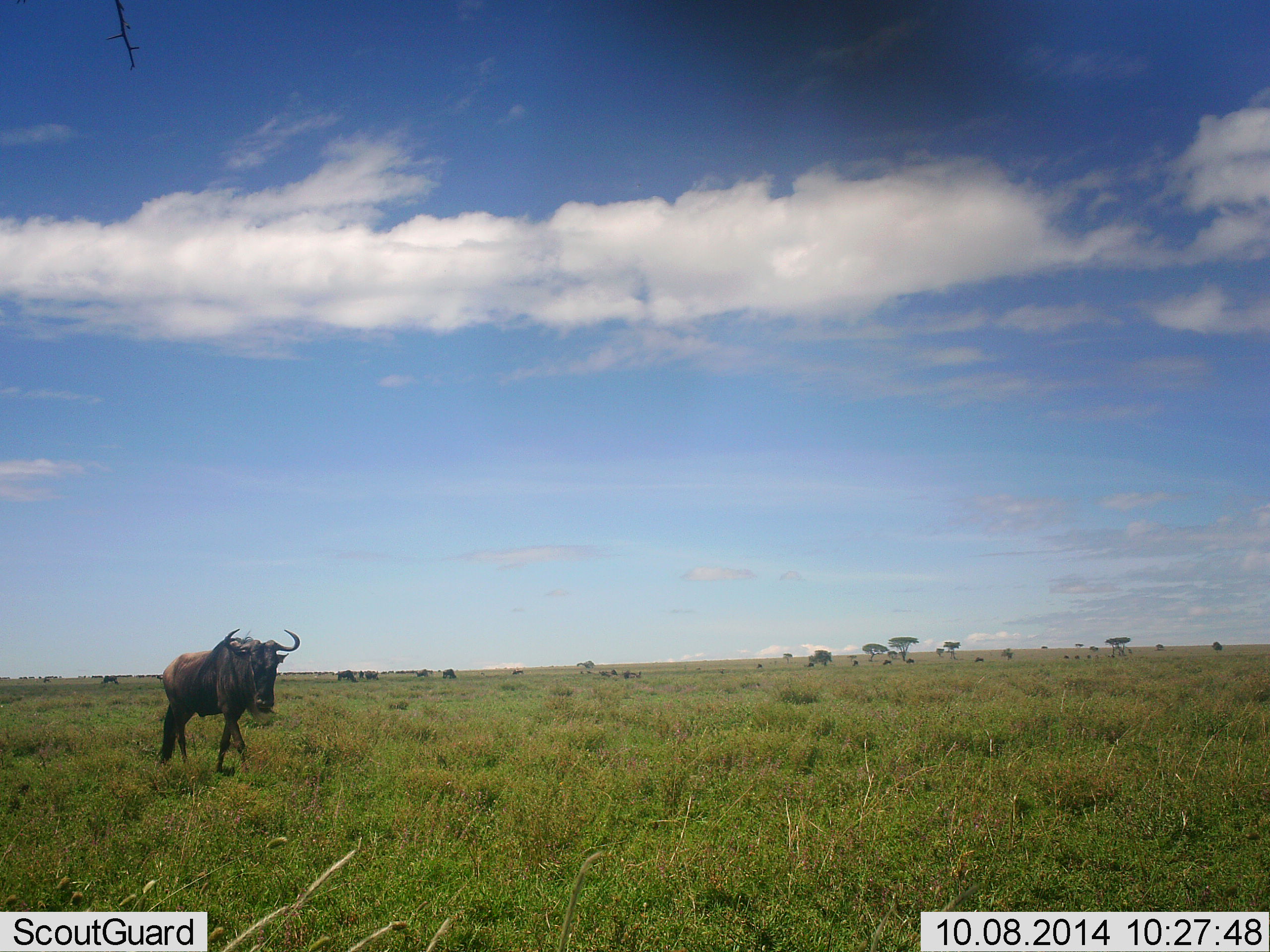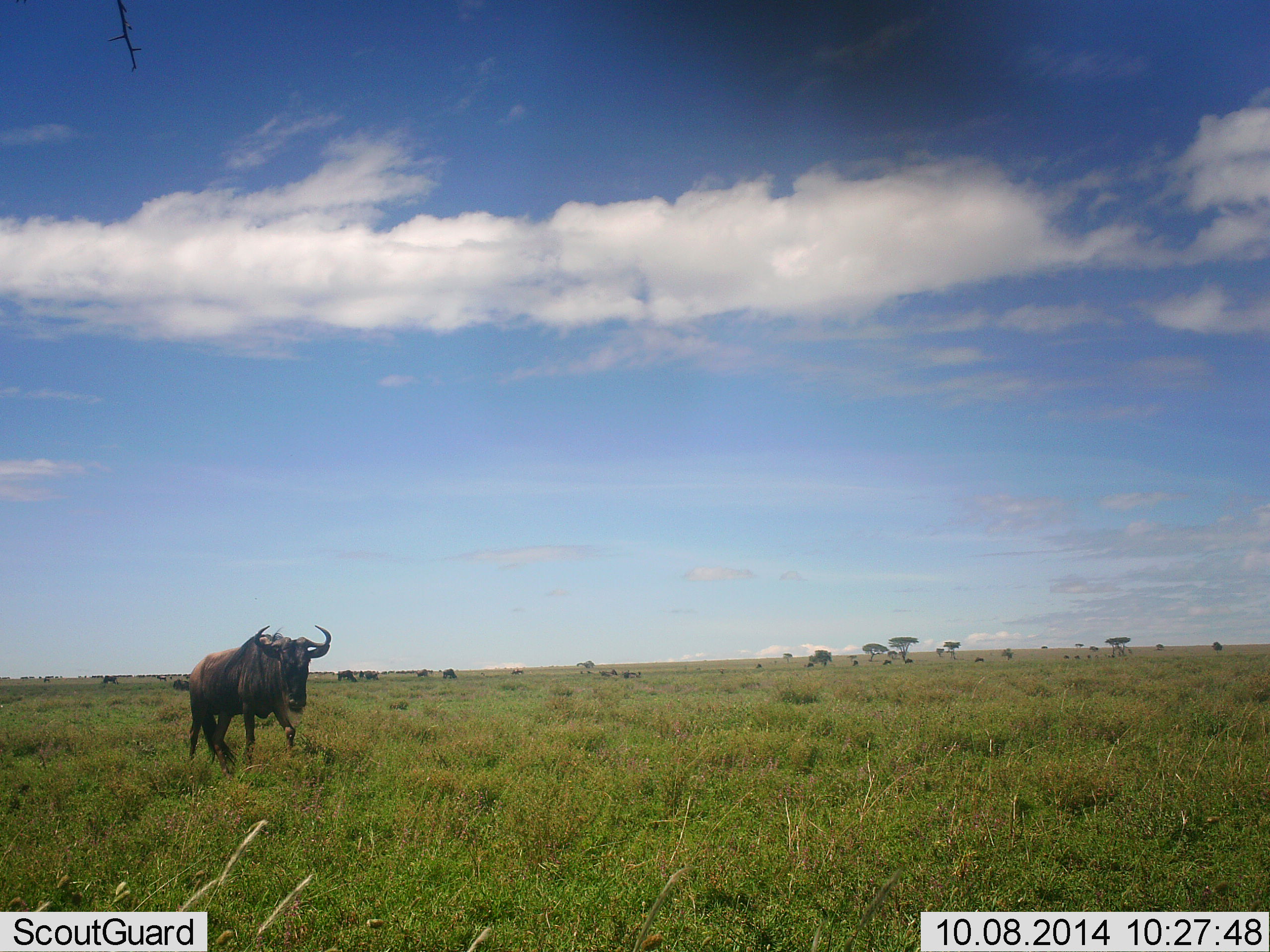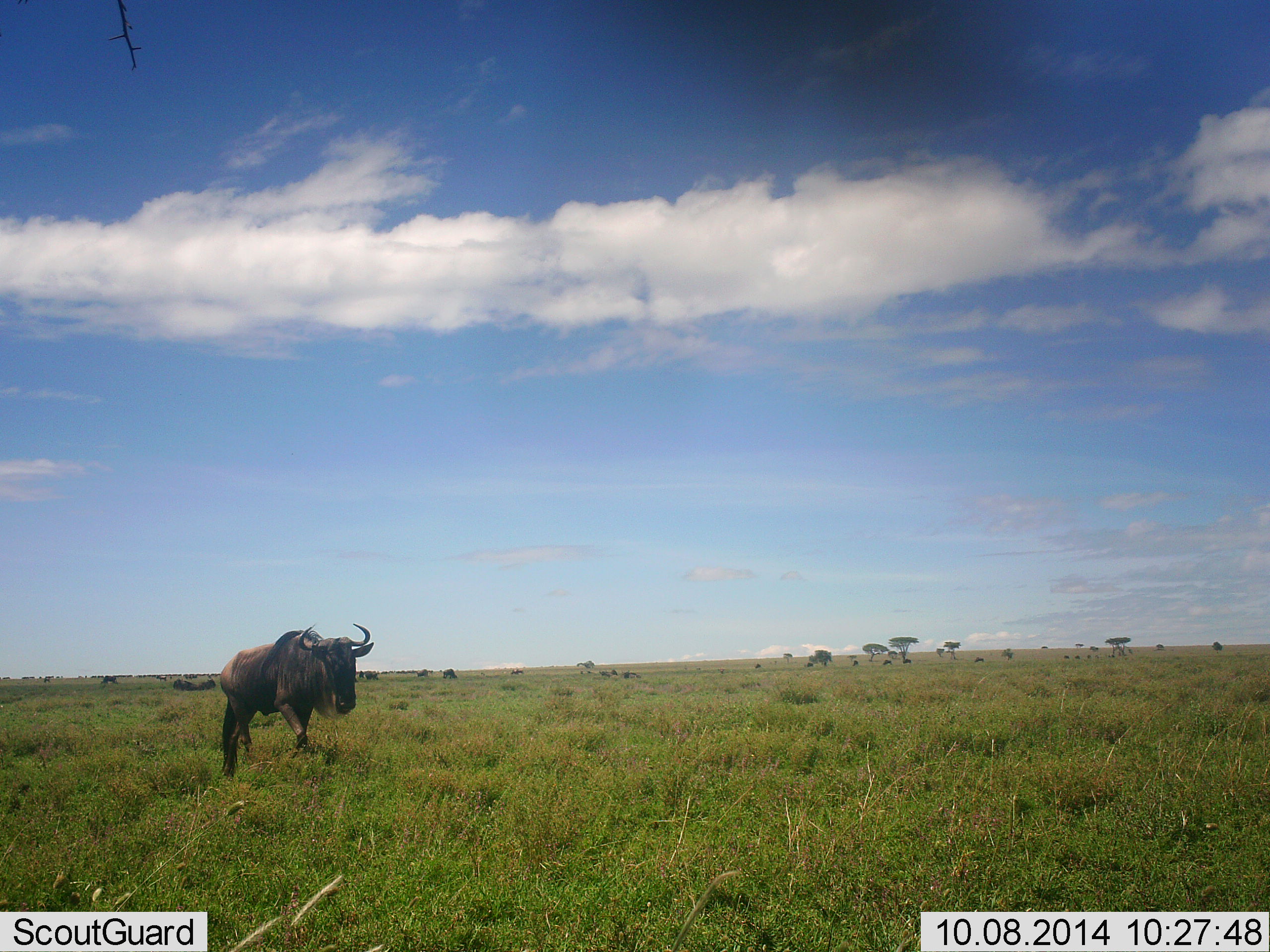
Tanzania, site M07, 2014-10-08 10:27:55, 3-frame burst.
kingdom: Animalia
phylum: Chordata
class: Mammalia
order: Artiodactyla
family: Bovidae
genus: Connochaetes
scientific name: Connochaetes taurinus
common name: blue wildebeest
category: wildebeest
Wildebeest (blue wildebeest) (Connochaetes taurinus), count 1. Behavior (volunteer vote fractions): standing 20%, resting 0%, moving 90%, interacting 0%. Young present (vote fraction): 0%. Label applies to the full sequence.